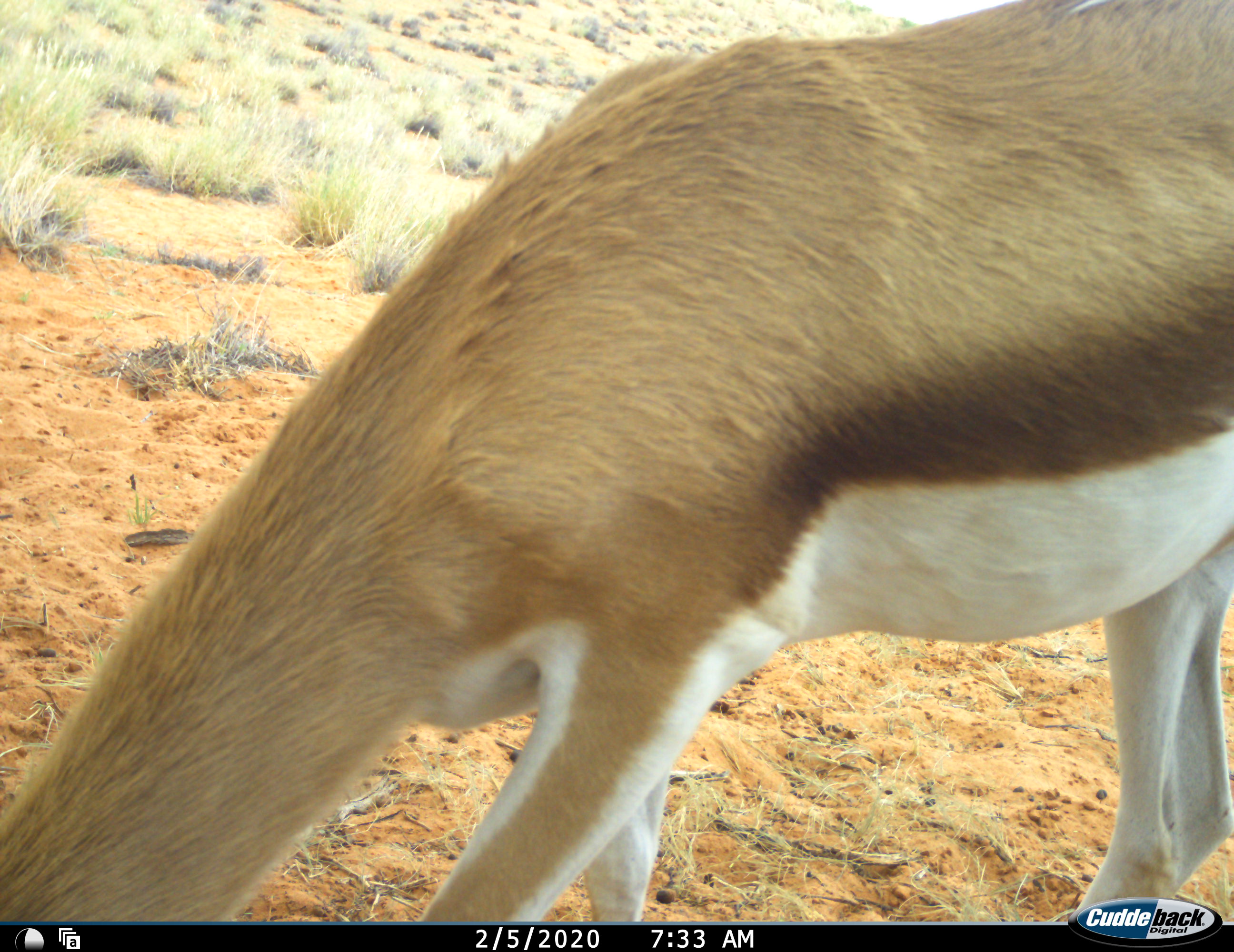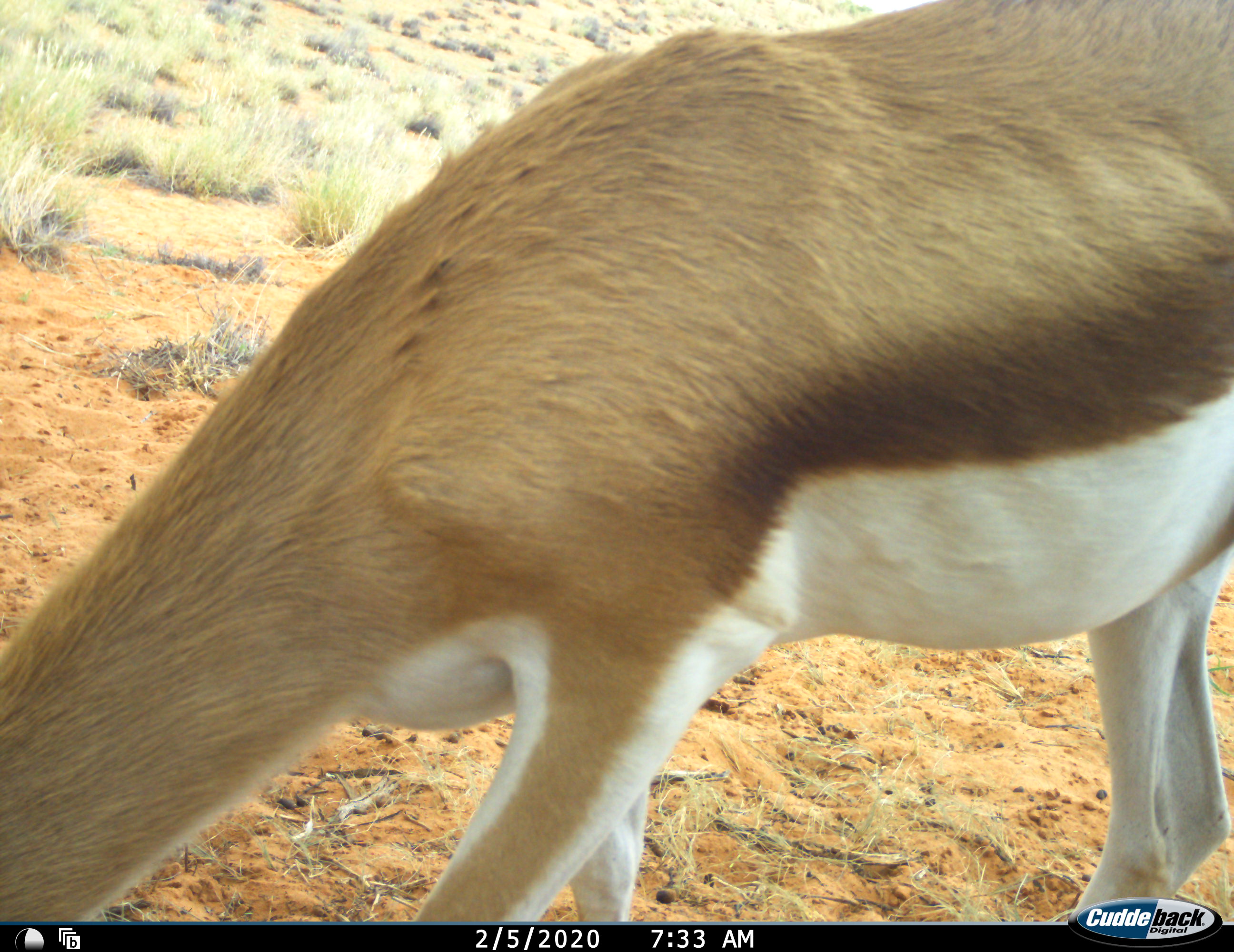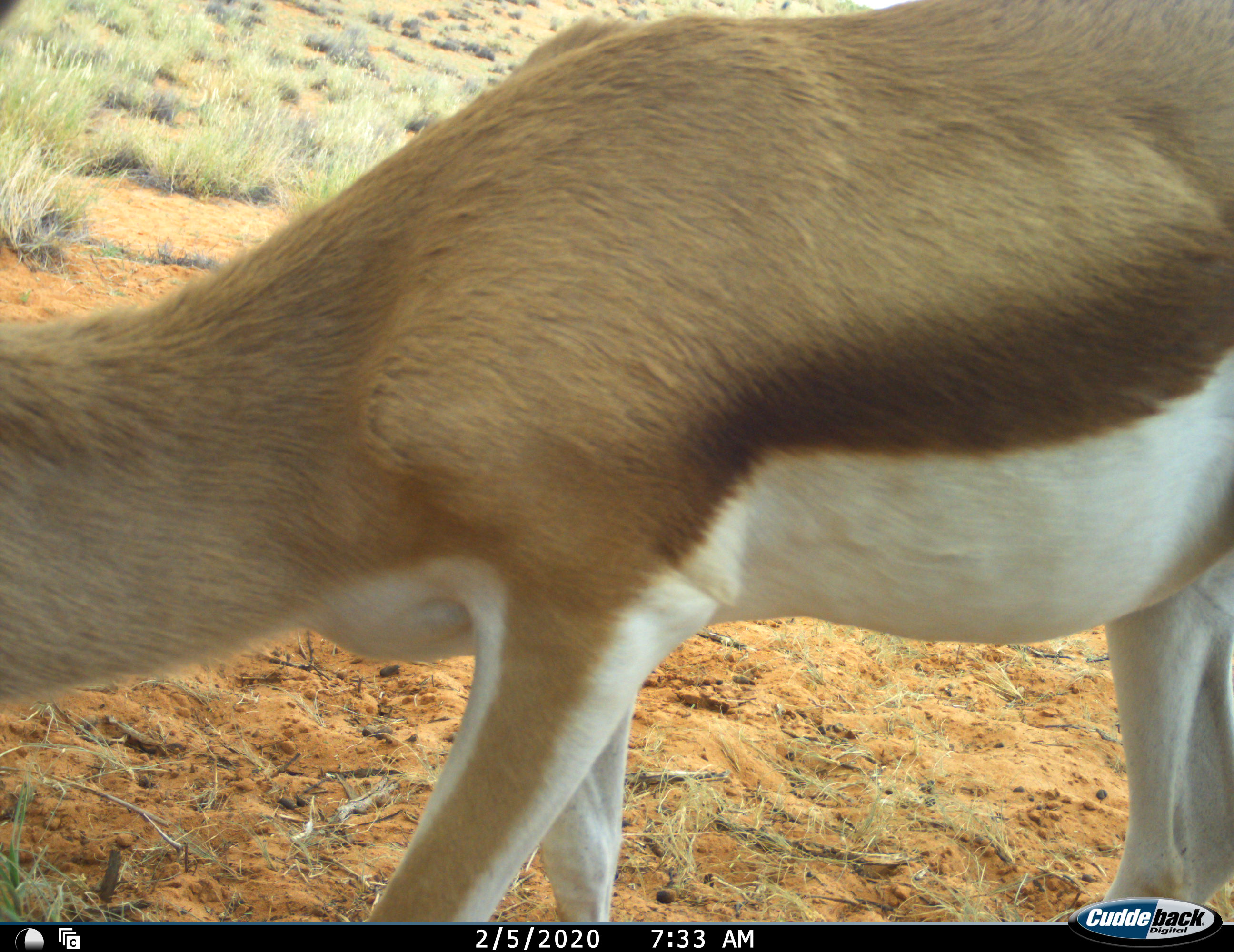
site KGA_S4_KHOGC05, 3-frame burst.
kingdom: Animalia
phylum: Chordata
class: Mammalia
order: Artiodactyla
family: Bovidae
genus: Antidorcas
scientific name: Antidorcas marsupialis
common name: springbok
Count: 1.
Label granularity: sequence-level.